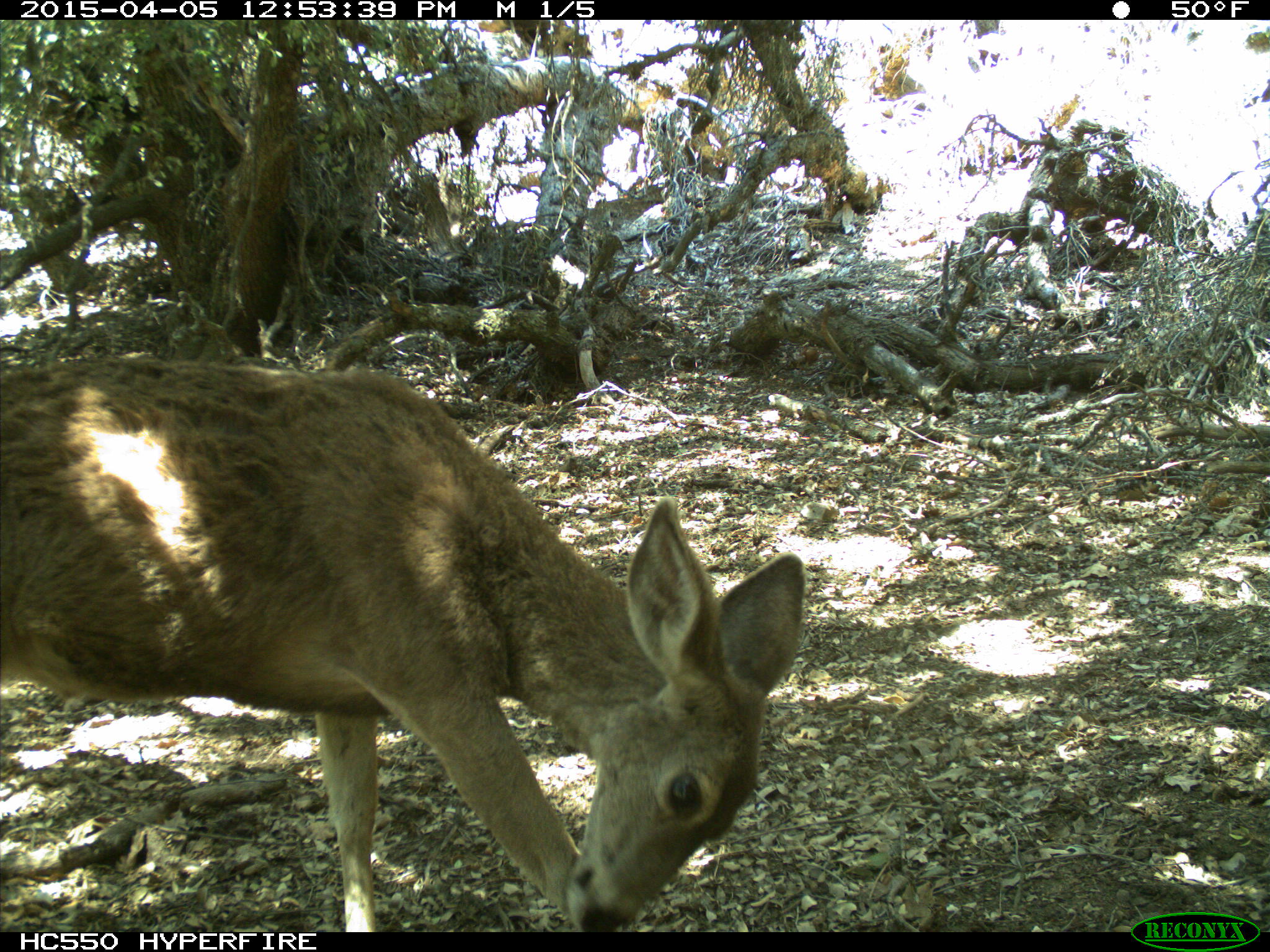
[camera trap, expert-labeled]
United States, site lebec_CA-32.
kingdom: Animalia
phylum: Chordata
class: Mammalia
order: Artiodactyla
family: Cervidae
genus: Odocoileus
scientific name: Odocoileus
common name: deer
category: unidentified deer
Unidentified deer (deer) (Odocoileus).